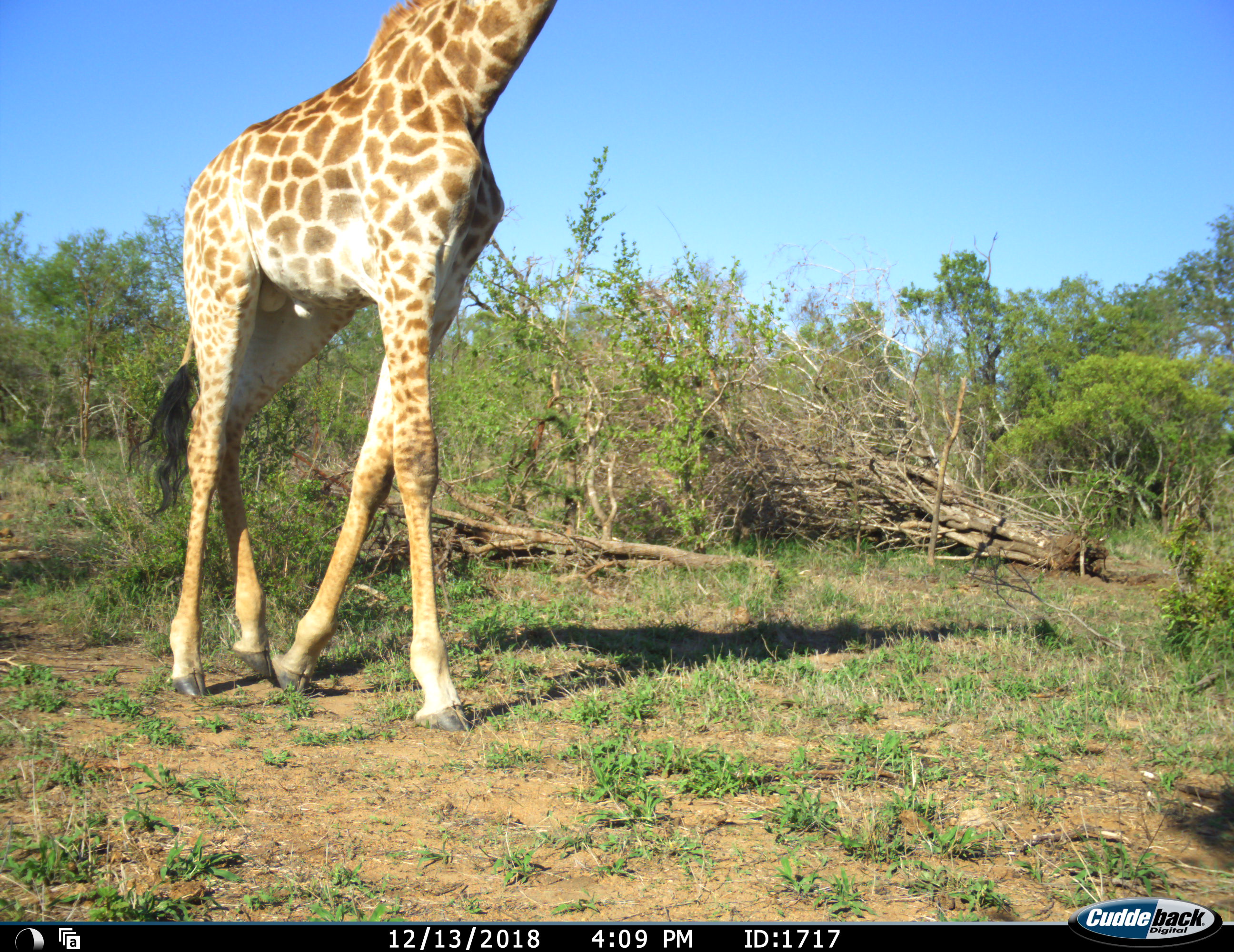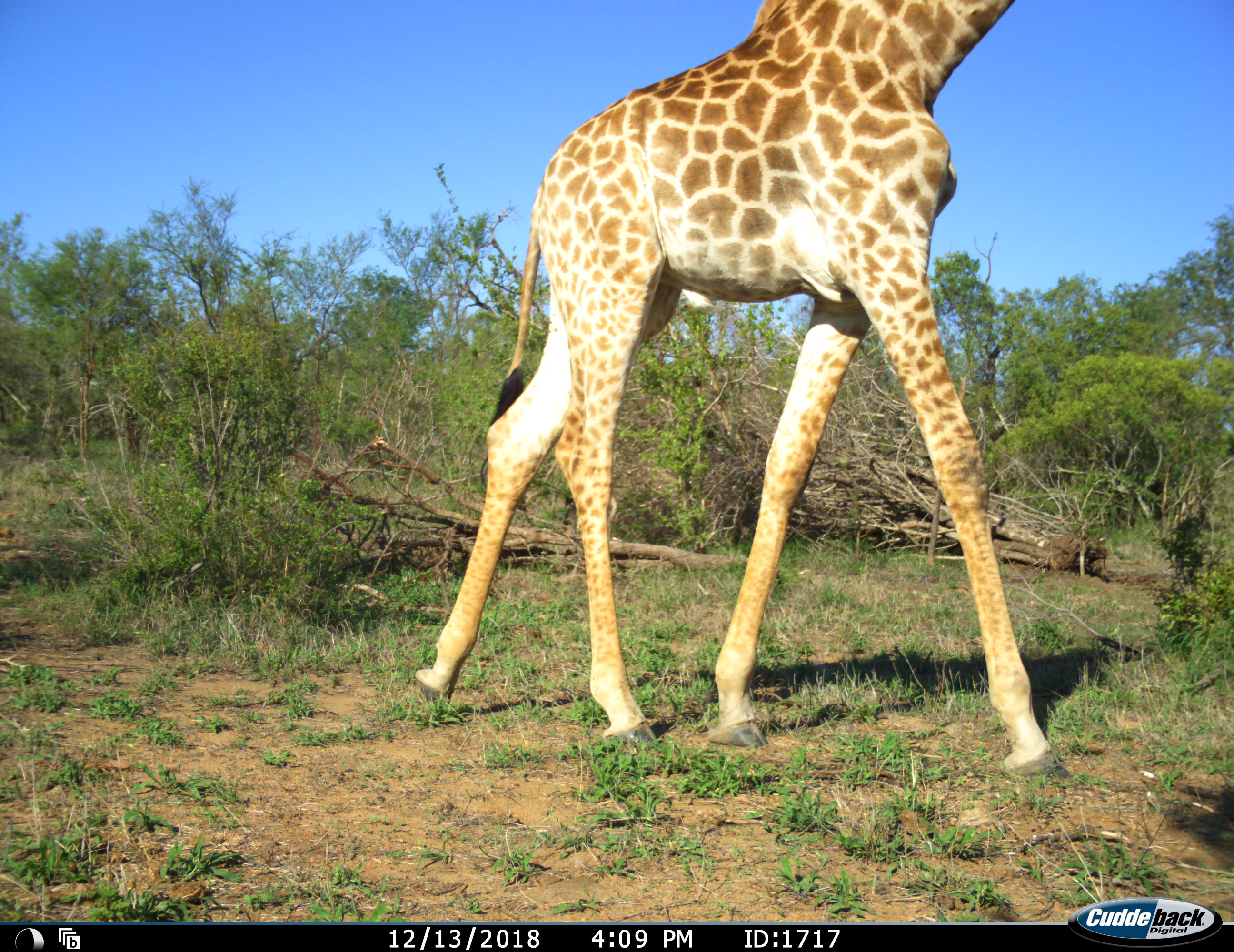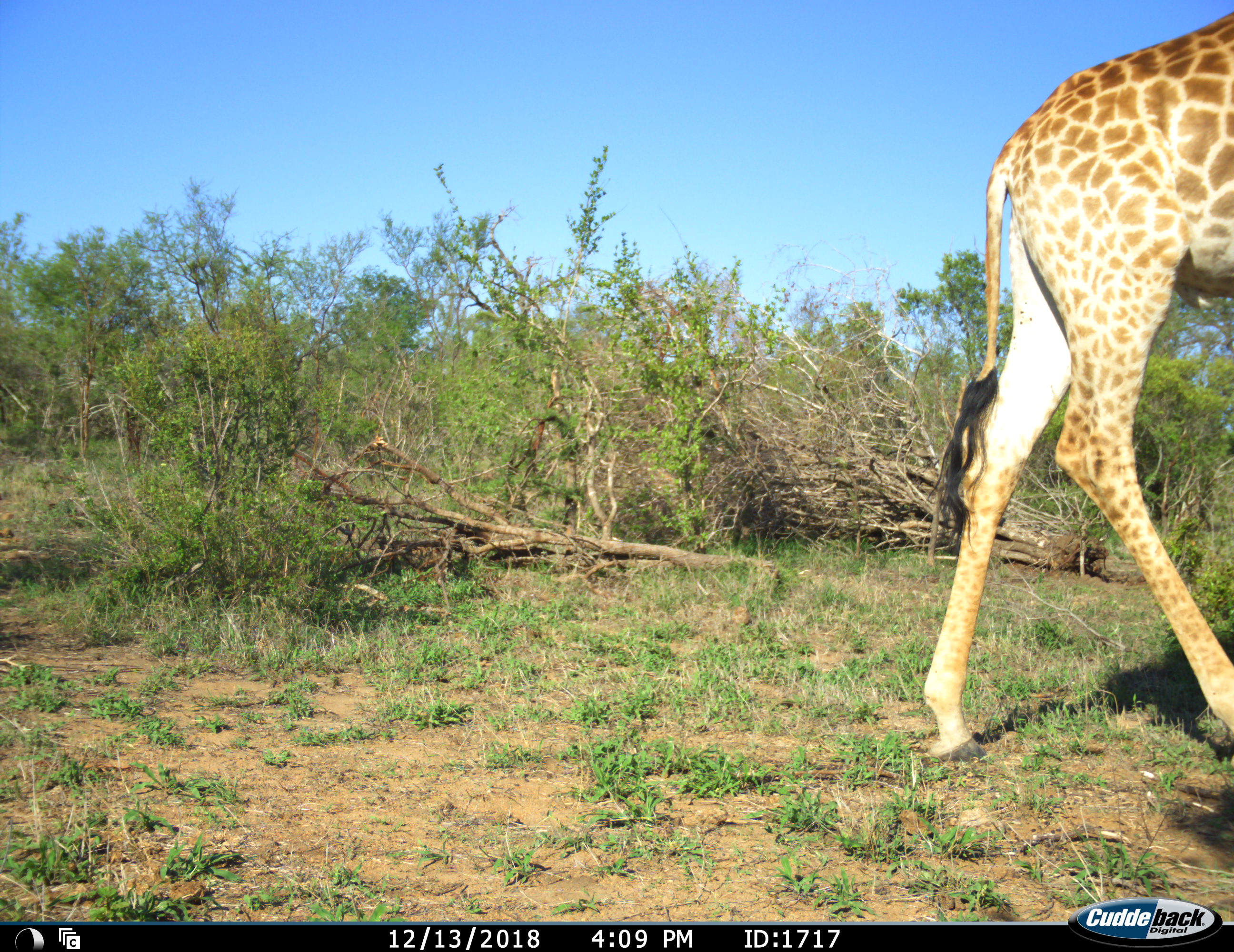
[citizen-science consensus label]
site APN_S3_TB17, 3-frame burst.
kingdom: Animalia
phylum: Chordata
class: Mammalia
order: Artiodactyla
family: Giraffidae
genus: Giraffa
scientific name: Giraffa camelopardalis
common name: giraffe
Giraffe (Giraffa camelopardalis), count 1. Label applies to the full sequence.